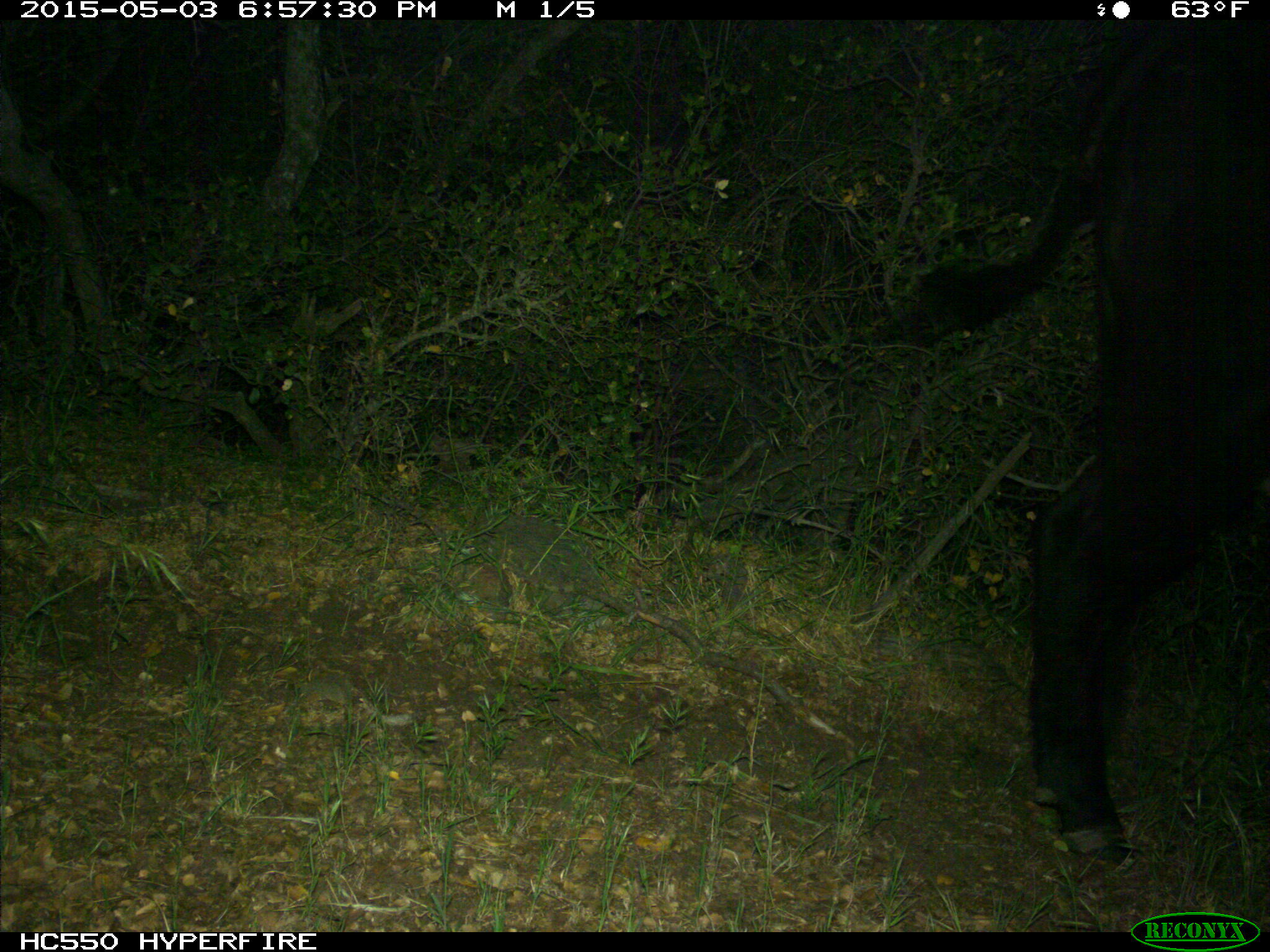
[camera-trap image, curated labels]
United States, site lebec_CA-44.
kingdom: Animalia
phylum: Chordata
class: Mammalia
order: Artiodactyla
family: Bovidae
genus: Bos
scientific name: Bos taurus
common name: domestic cow